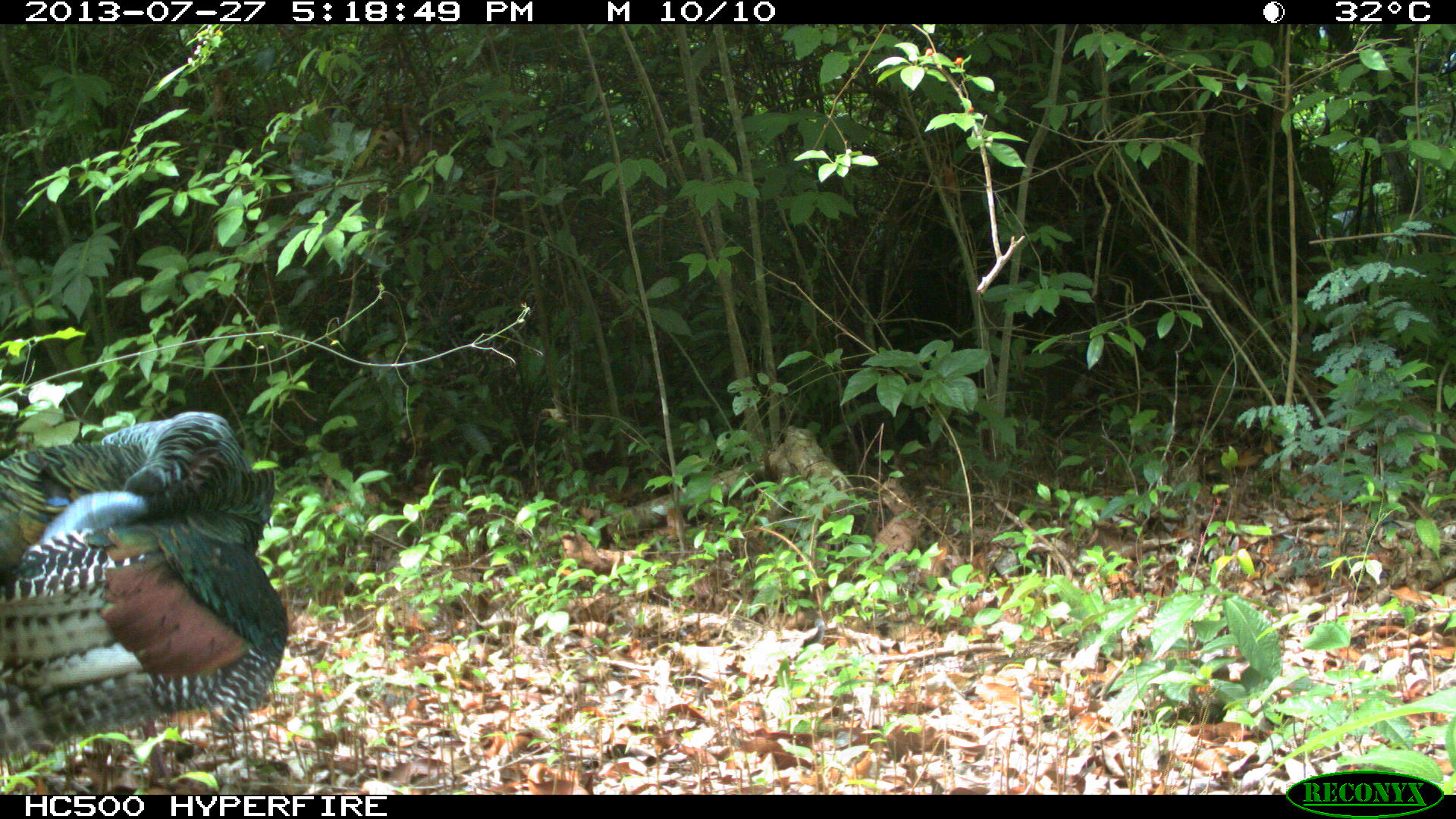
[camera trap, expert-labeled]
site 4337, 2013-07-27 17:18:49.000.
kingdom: Animalia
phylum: Chordata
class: Aves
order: Galliformes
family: Phasianidae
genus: Meleagris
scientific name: Meleagris ocellata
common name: ocellated turkey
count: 1